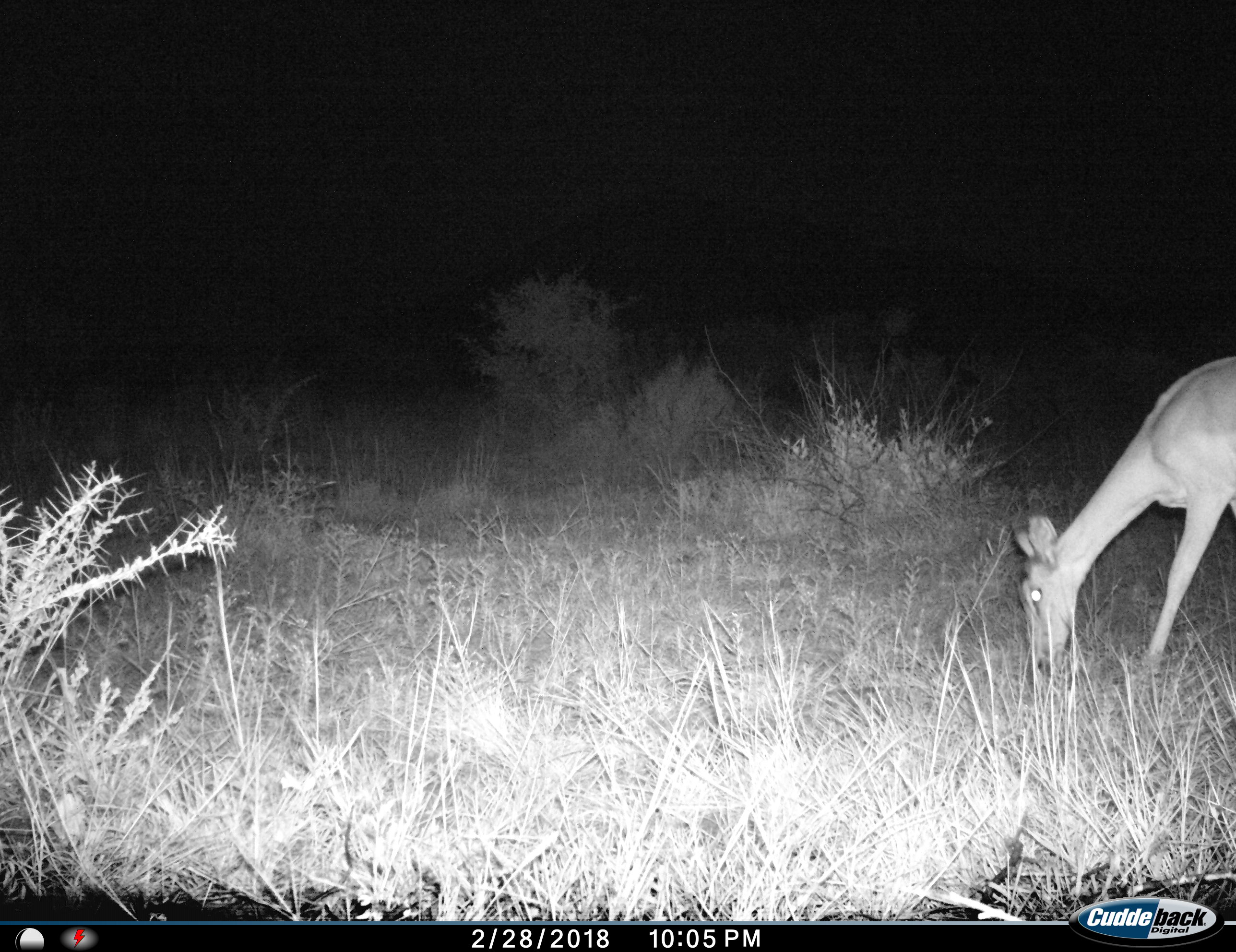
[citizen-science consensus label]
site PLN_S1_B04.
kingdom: Animalia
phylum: Chordata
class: Mammalia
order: Artiodactyla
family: Bovidae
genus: Aepyceros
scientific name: Aepyceros melampus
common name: impala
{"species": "impala (Aepyceros melampus)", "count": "1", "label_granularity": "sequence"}